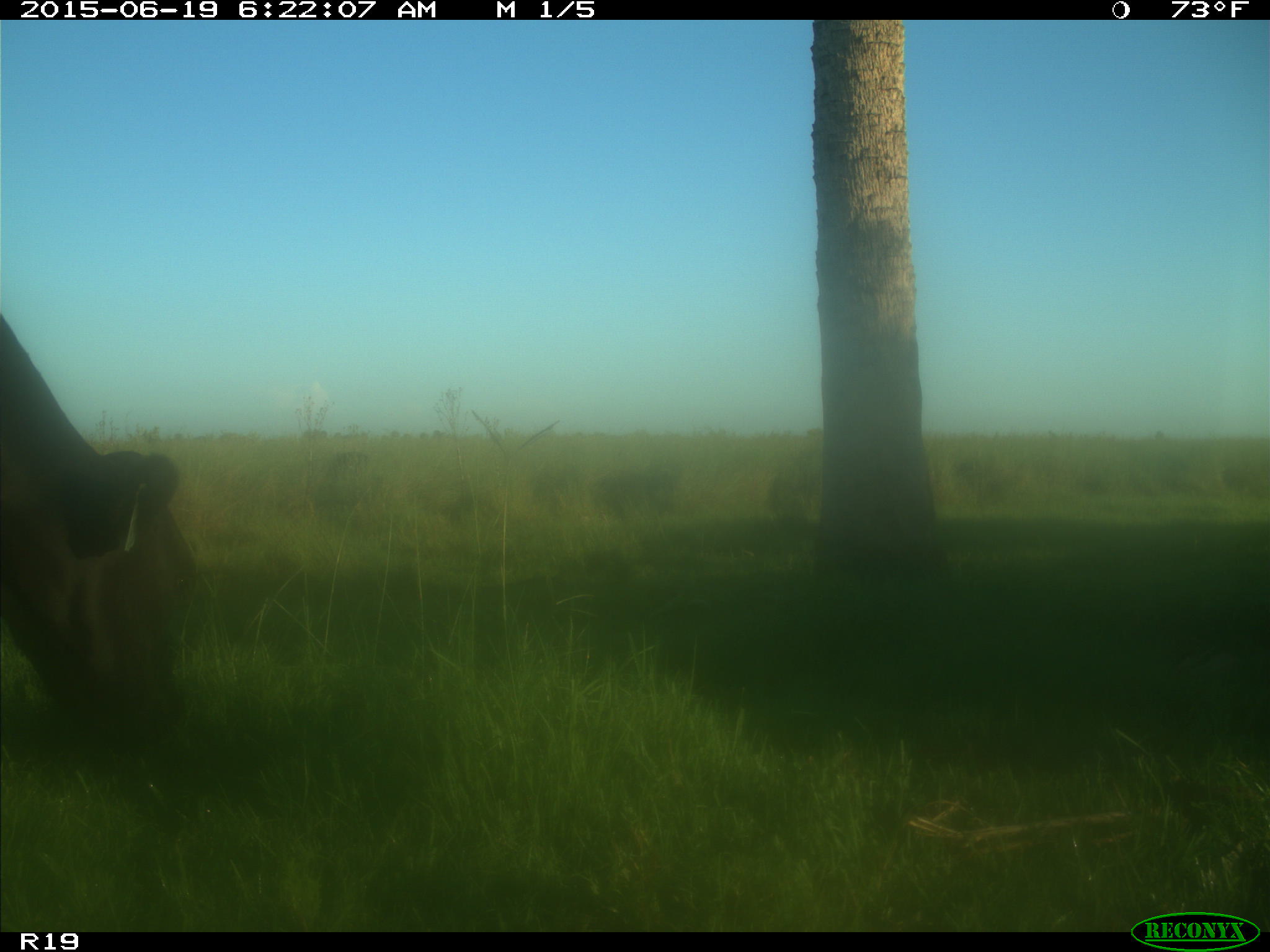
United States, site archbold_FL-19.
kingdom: Animalia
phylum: Chordata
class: Mammalia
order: Artiodactyla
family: Bovidae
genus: Bos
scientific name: Bos taurus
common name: domestic cow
Bos taurus (domestic cow).